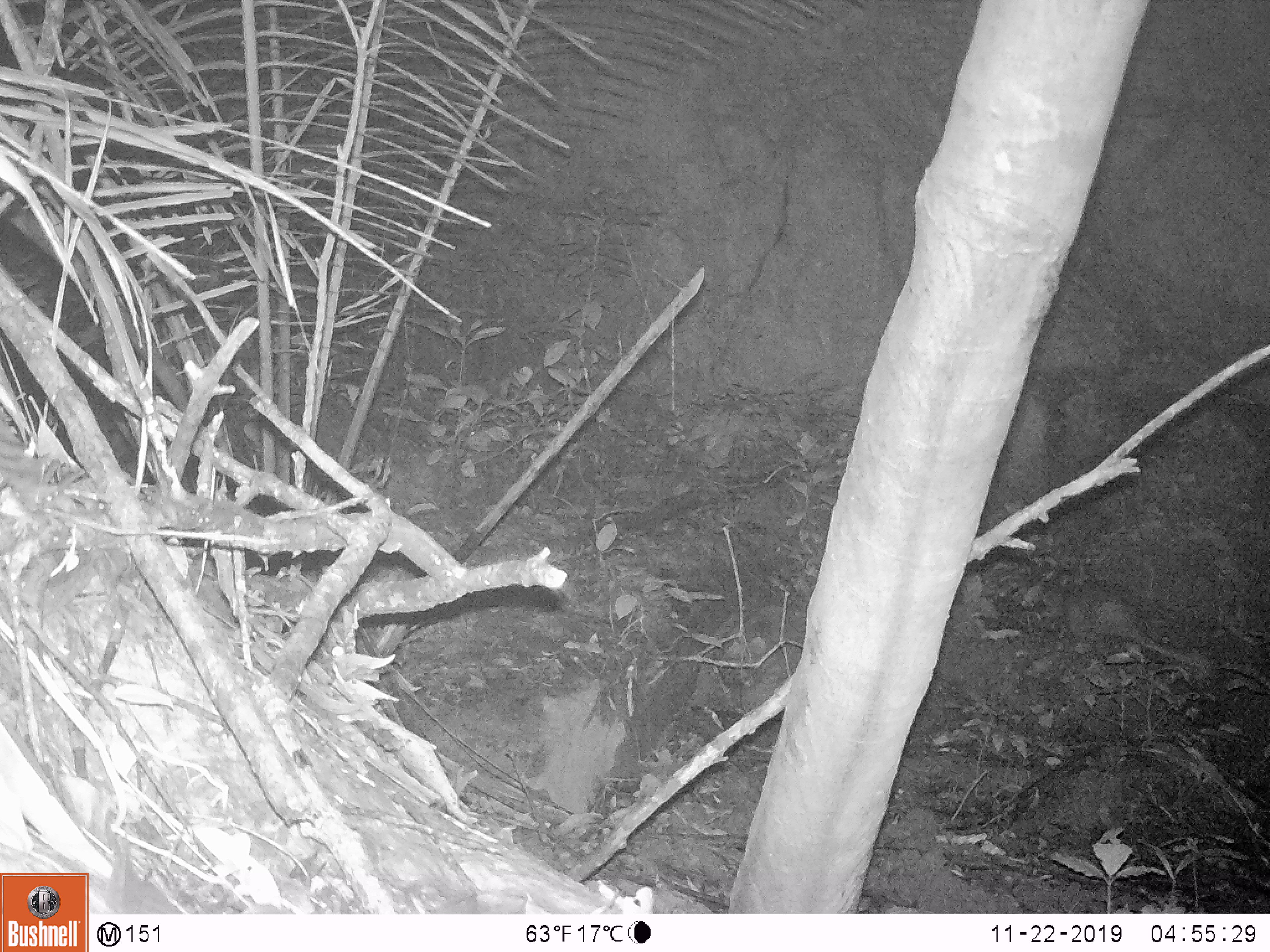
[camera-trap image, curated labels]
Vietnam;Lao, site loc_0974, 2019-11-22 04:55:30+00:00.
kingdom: Animalia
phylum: Chordata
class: Mammalia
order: Rodentia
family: Hystricidae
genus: Atherurus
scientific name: Atherurus macrourus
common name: asiatic brush-tailed porcupine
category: asiatic brush tailed porcupine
Asiatic brush tailed porcupine (asiatic brush-tailed porcupine) (Atherurus macrourus). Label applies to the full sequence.